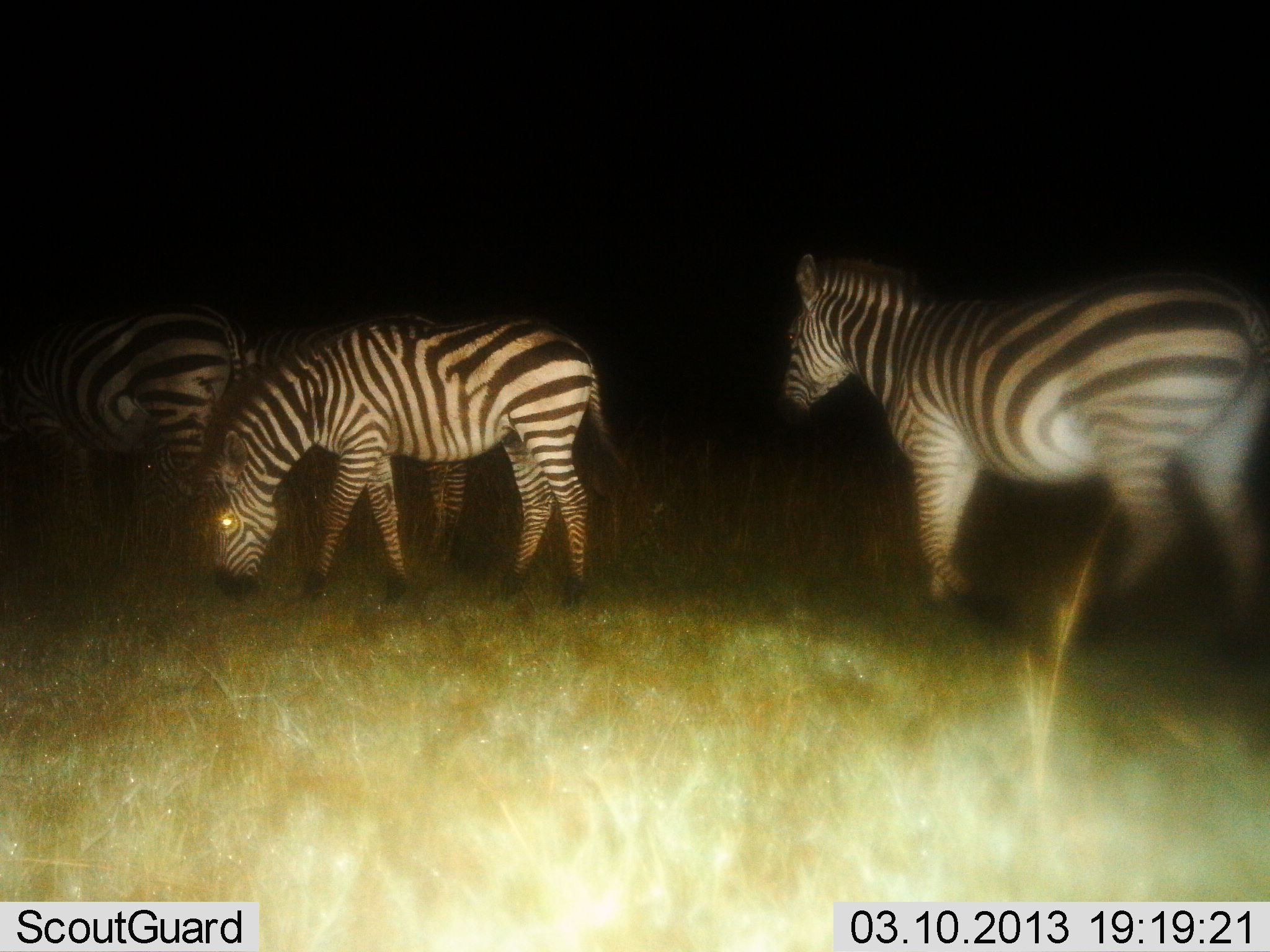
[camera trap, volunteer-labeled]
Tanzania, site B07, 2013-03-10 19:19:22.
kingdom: Animalia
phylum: Chordata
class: Mammalia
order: Perissodactyla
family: Equidae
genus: Equus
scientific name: Equus quagga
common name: plains zebra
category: zebra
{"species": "zebra (plains zebra) (Equus quagga)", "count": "4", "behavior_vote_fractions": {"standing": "58%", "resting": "0%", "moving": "50%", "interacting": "0%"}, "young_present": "0%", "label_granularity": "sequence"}